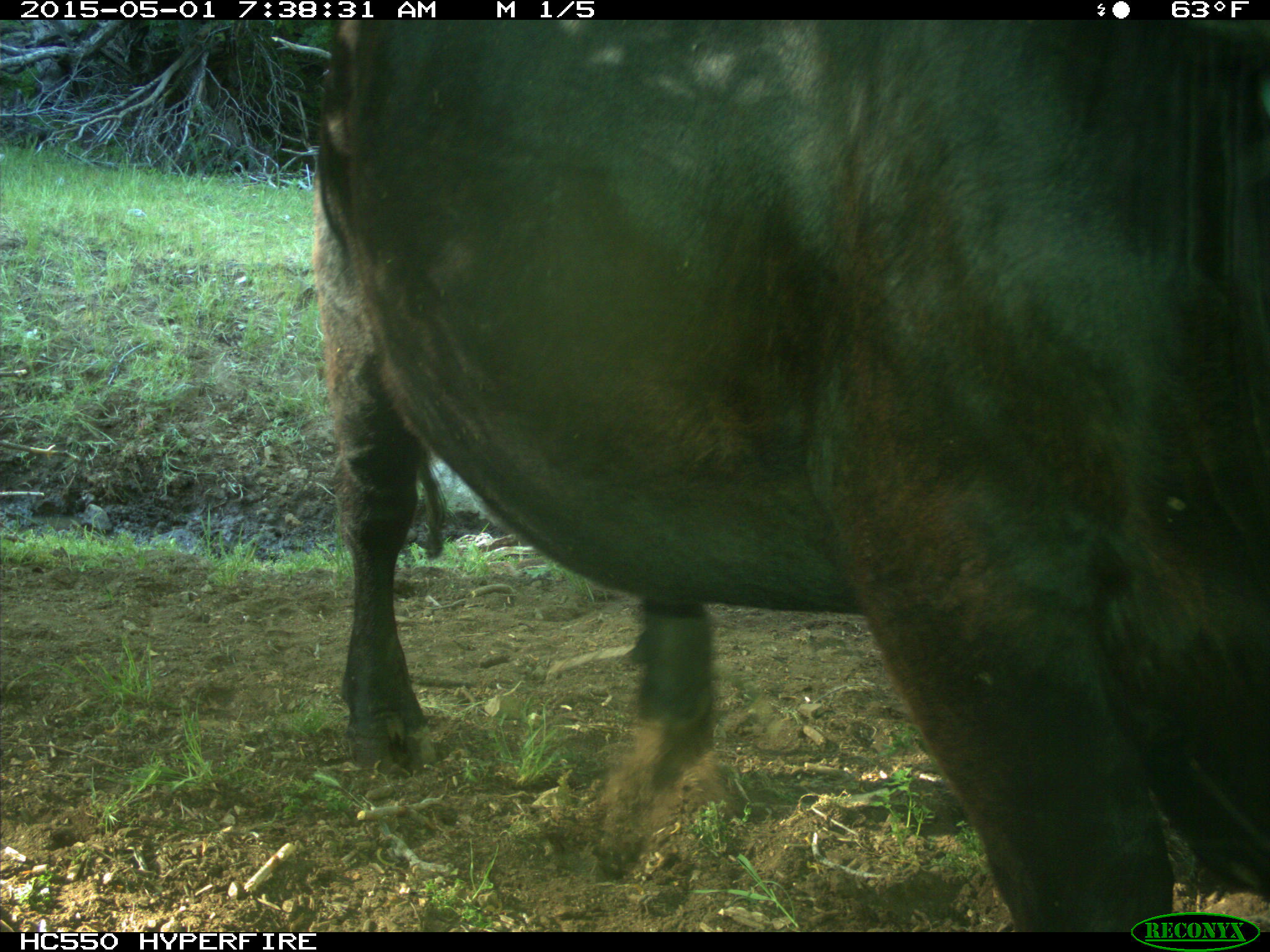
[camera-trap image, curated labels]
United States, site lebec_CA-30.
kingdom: Animalia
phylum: Chordata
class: Mammalia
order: Artiodactyla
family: Bovidae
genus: Bos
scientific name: Bos taurus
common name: domestic cow